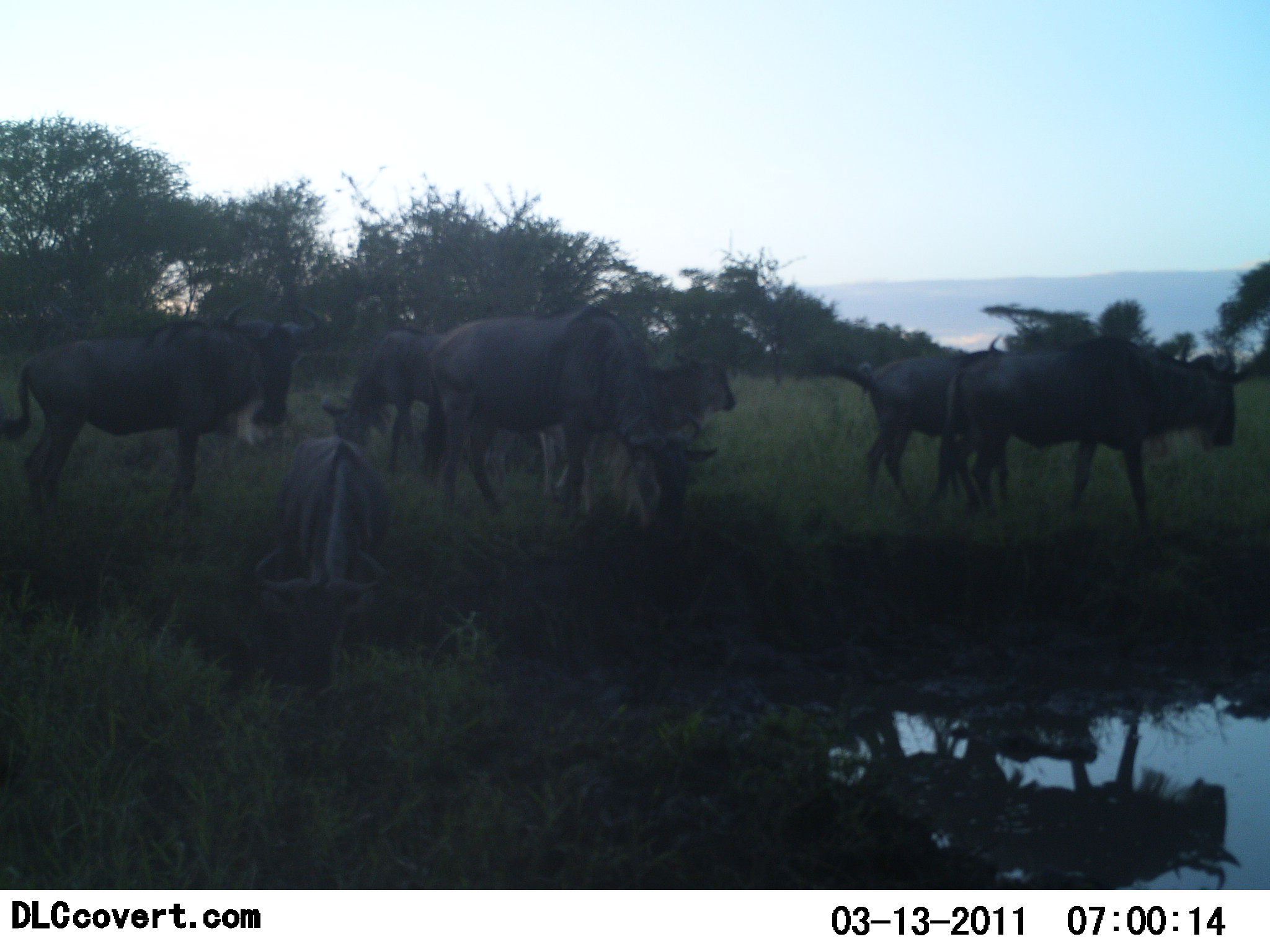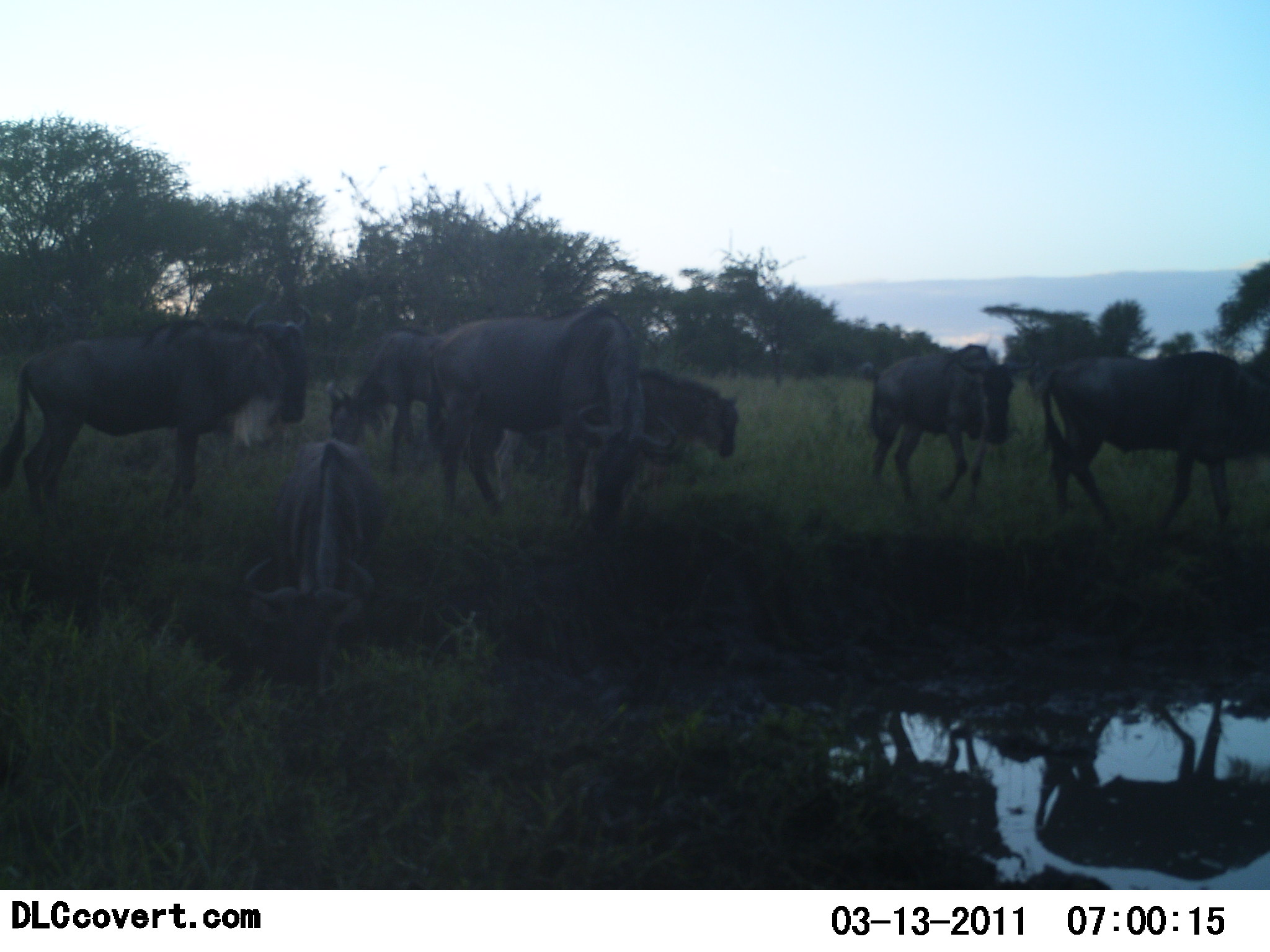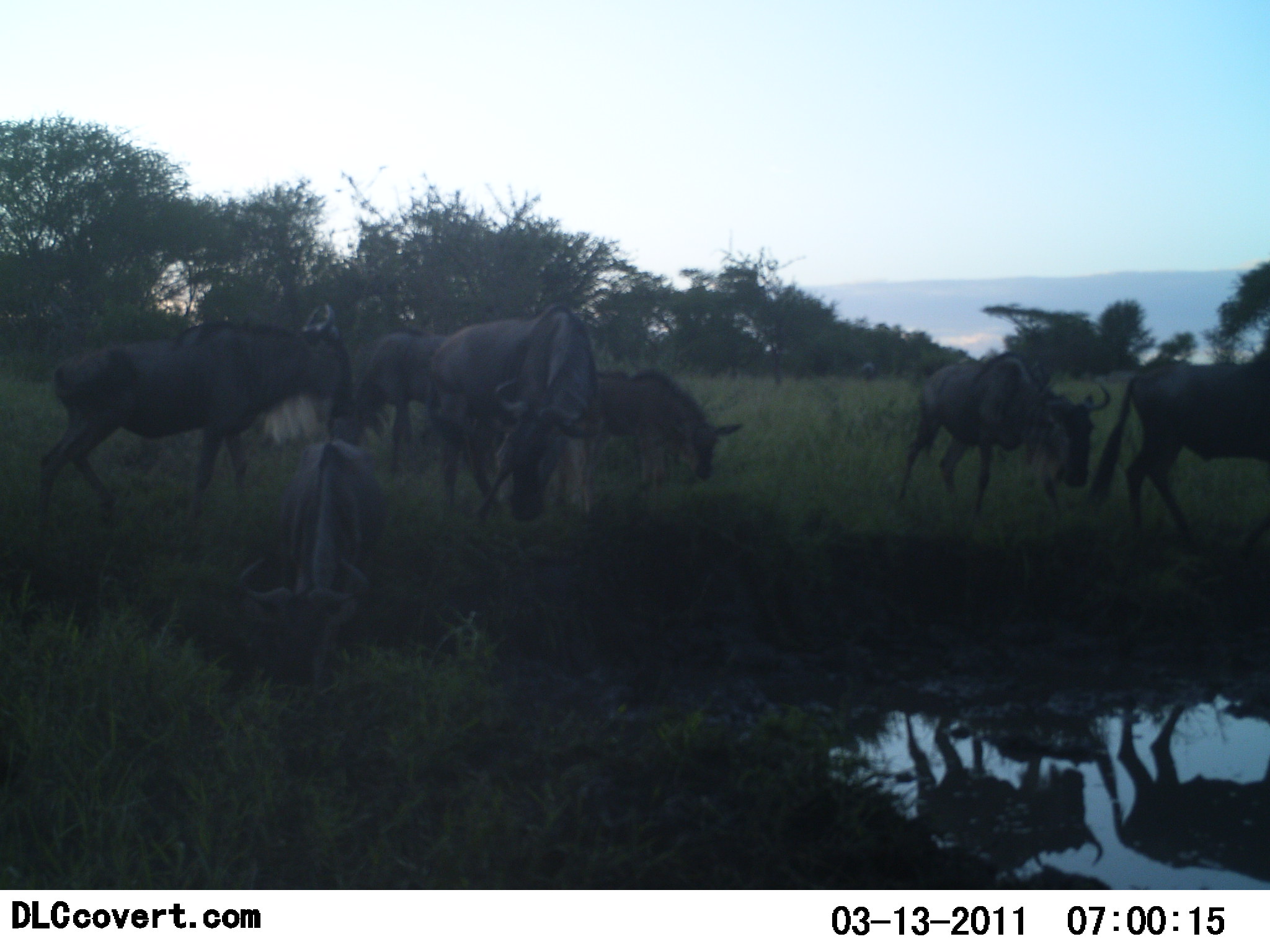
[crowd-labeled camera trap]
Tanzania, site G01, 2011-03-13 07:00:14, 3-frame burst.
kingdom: Animalia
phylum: Chordata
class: Mammalia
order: Artiodactyla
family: Bovidae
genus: Connochaetes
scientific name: Connochaetes taurinus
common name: blue wildebeest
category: wildebeest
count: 8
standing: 46%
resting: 15%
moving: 62%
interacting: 8%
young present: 15%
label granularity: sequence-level